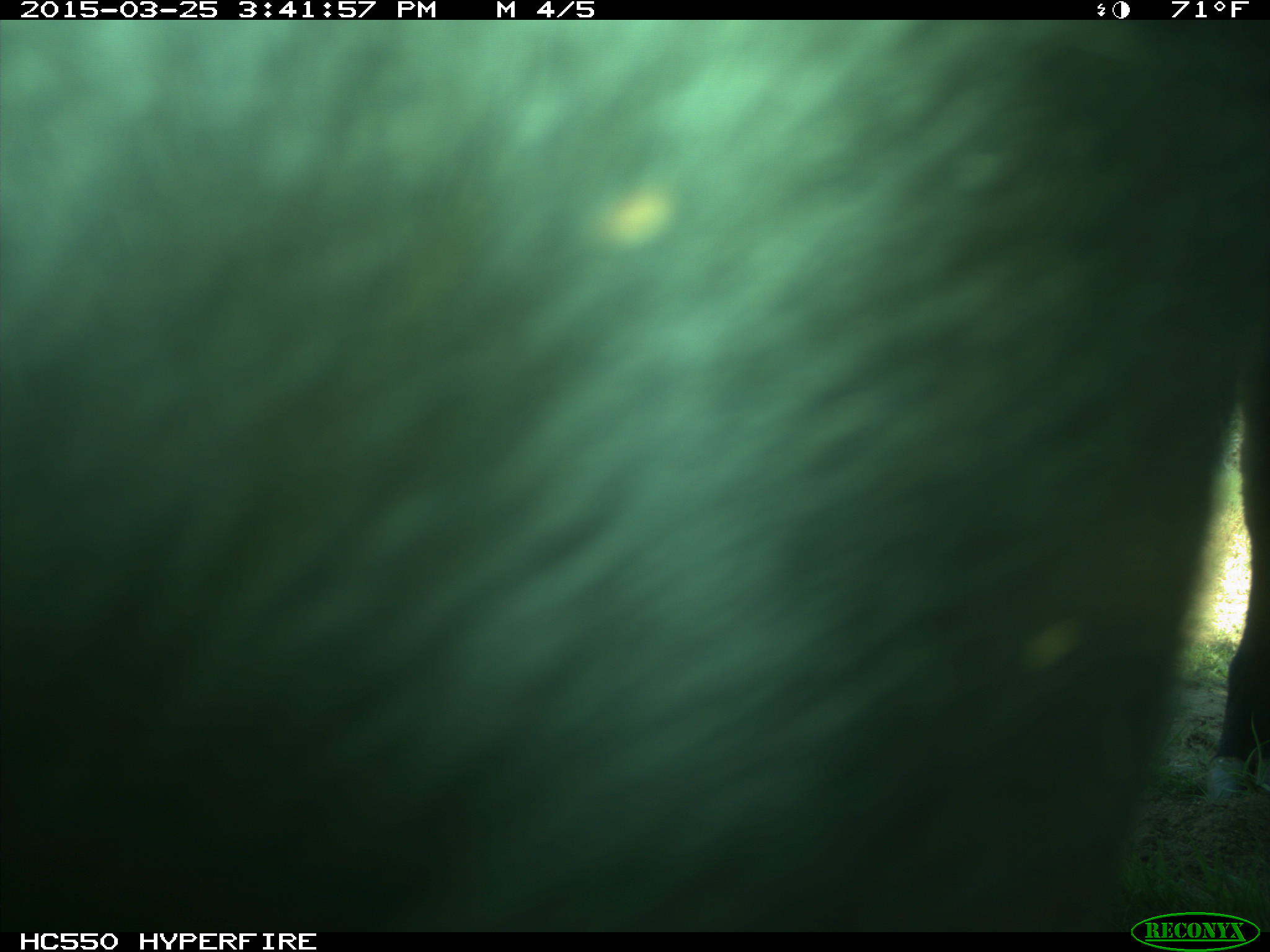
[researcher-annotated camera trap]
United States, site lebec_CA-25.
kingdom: Animalia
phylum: Chordata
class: Mammalia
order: Artiodactyla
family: Bovidae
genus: Bos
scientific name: Bos taurus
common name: domestic cow